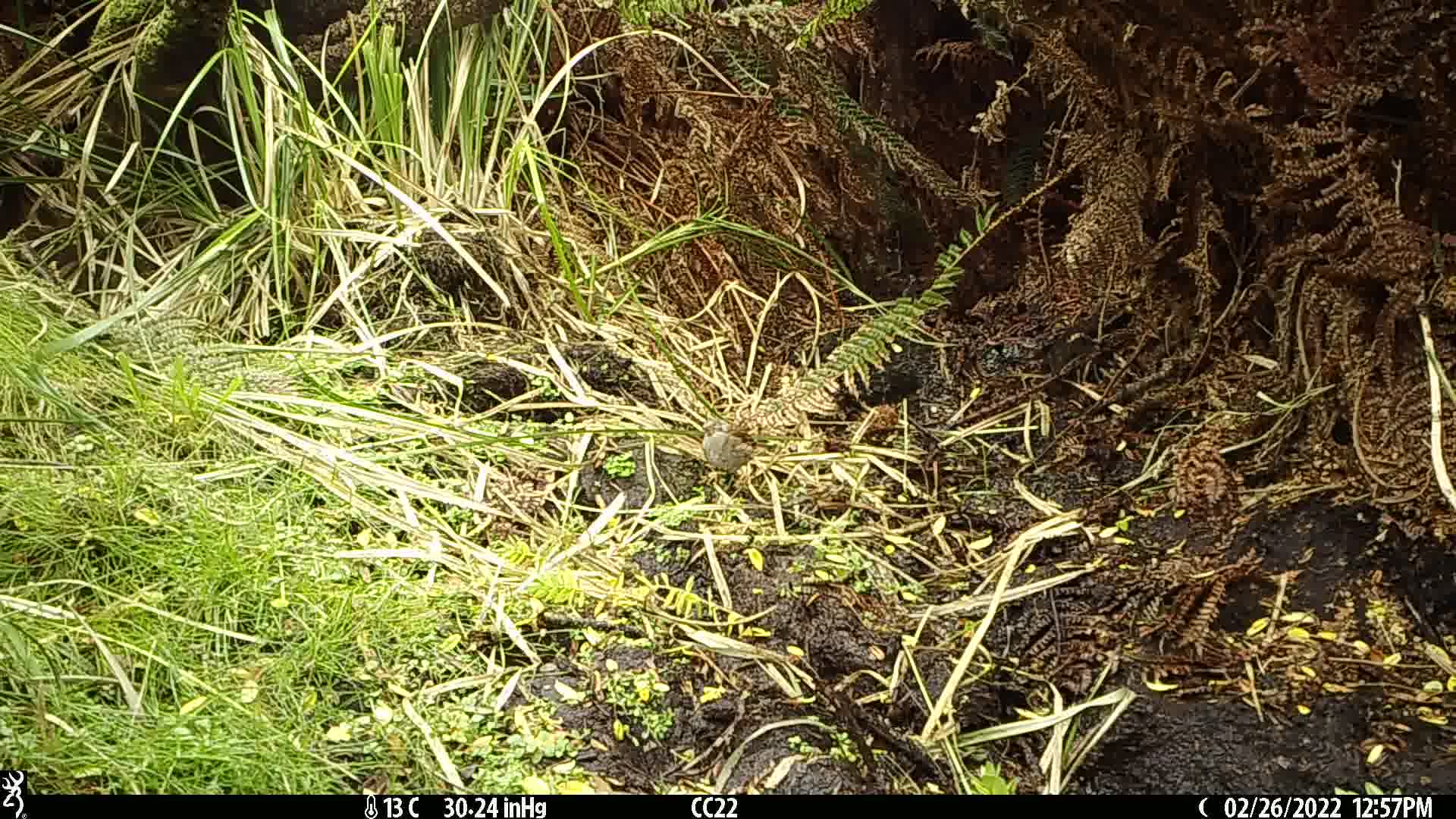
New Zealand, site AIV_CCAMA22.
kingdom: Animalia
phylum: Chordata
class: Aves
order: Passeriformes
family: Prunellidae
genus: Prunella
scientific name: Prunella modularis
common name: dunnock